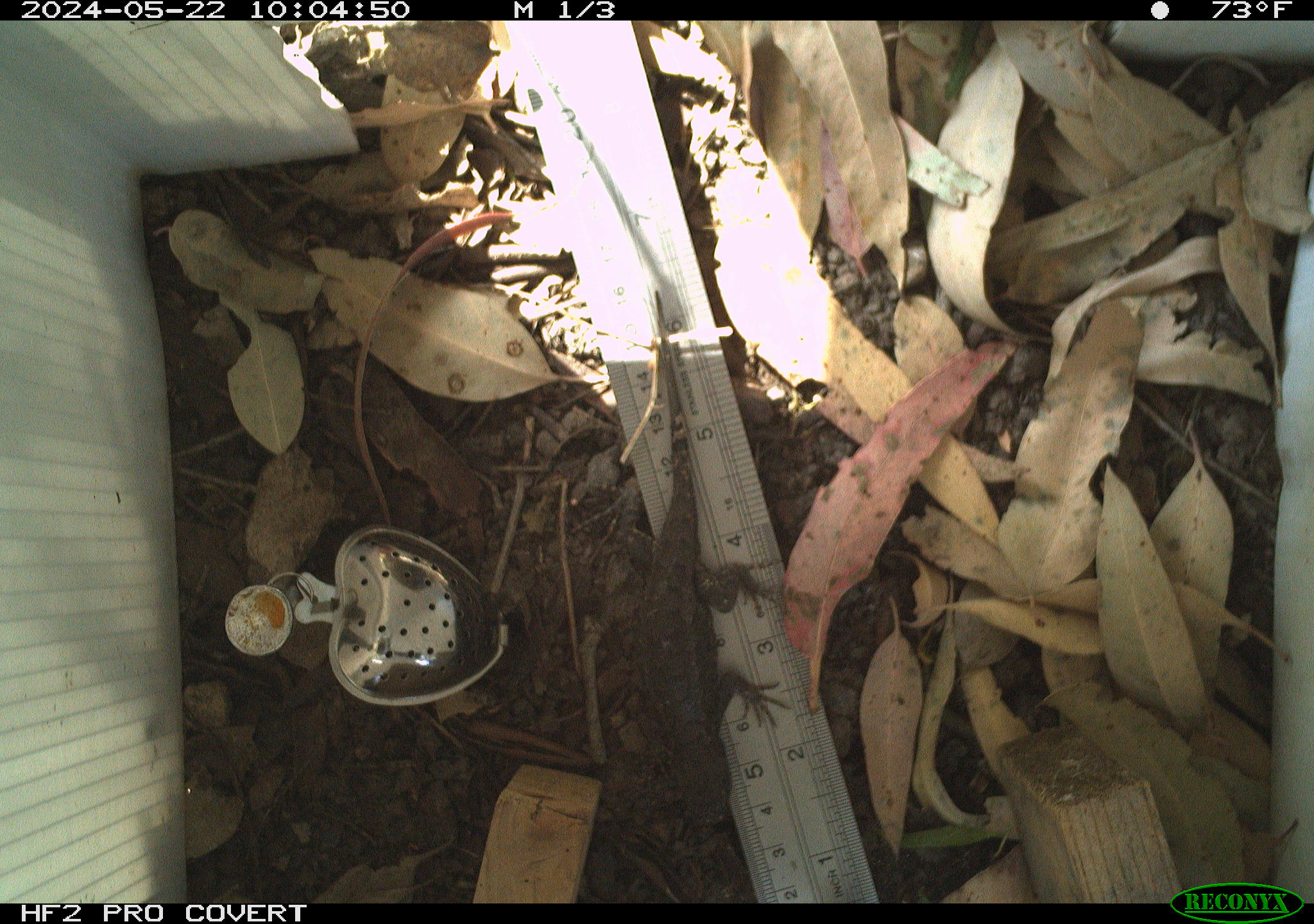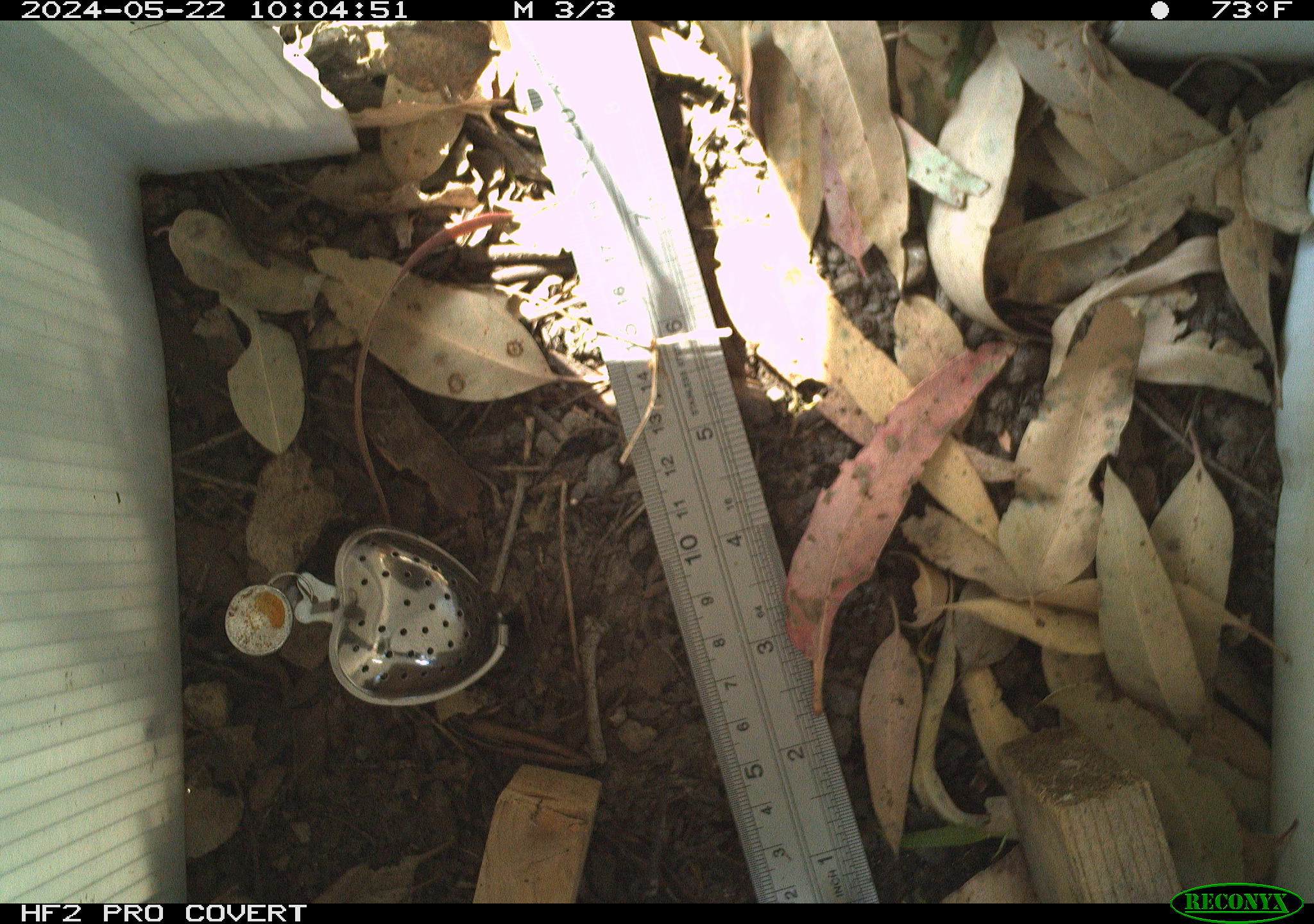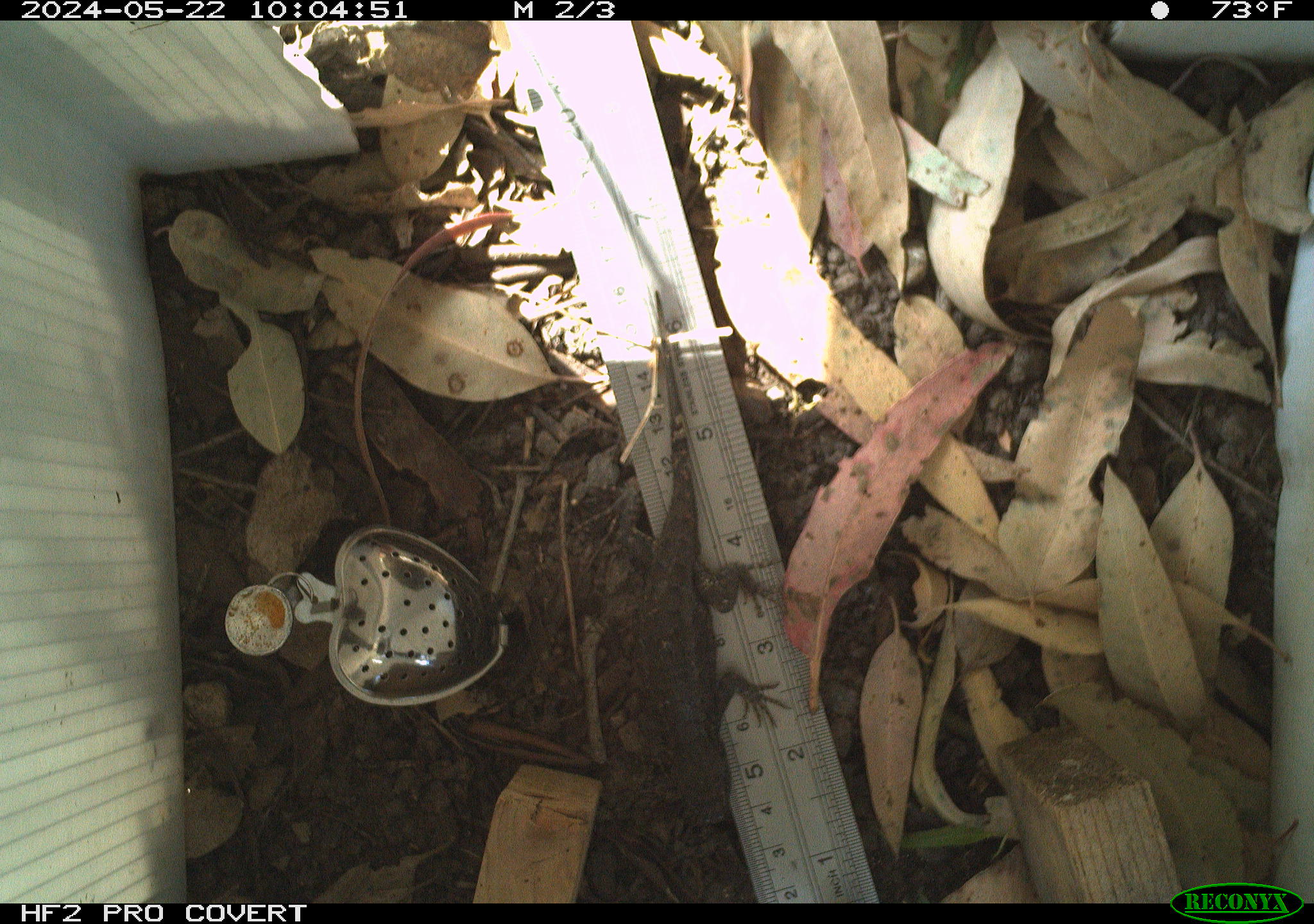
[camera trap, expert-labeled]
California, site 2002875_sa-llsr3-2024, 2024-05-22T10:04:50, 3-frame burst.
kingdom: Animalia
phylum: Chordata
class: Reptilia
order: Squamata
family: Phrynosomatidae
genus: Sceloporus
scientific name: Sceloporus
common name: spiny lizards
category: sceloporus species